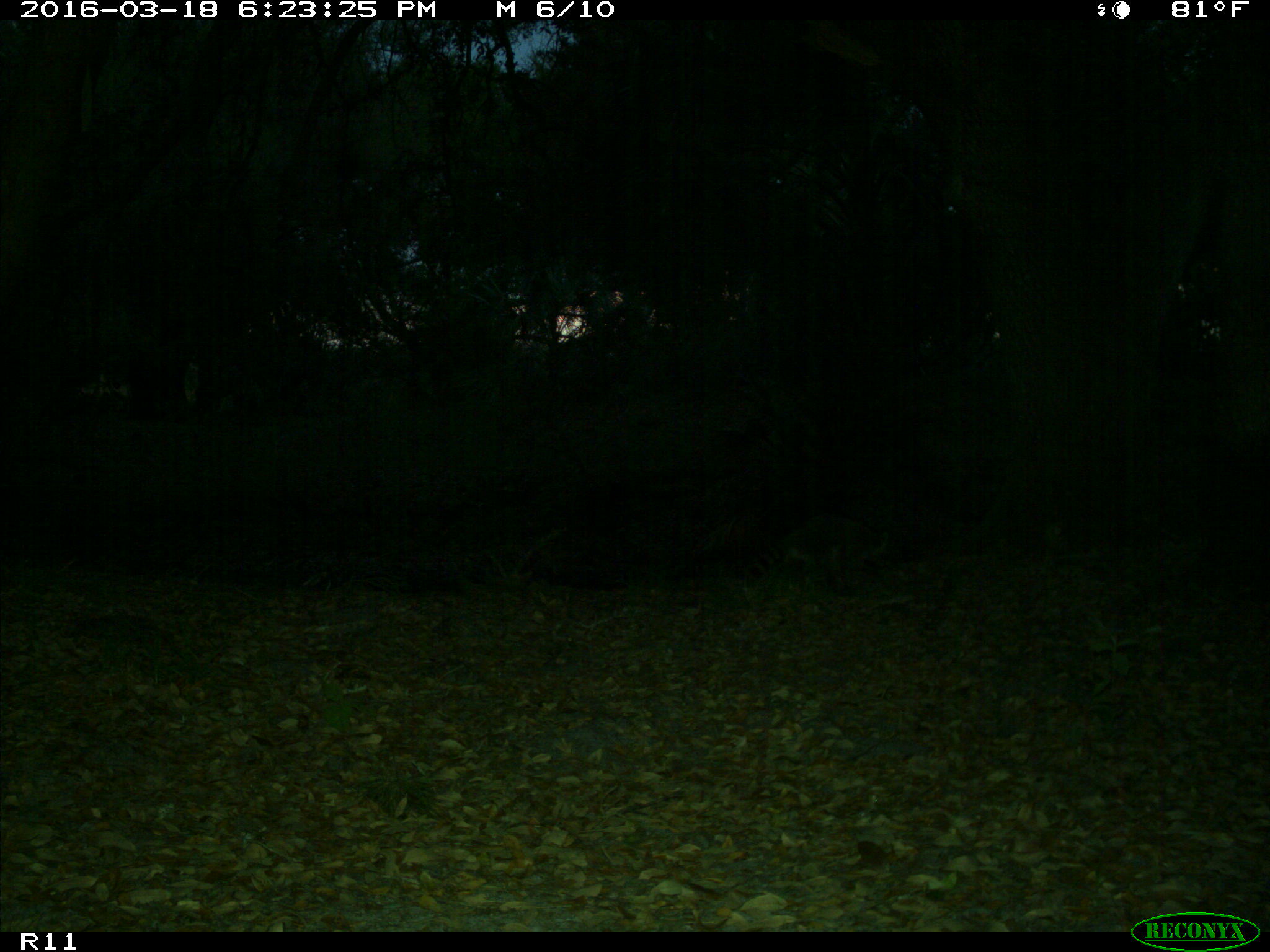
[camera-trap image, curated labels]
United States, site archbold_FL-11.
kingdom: Animalia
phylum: Chordata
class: Mammalia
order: Carnivora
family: Procyonidae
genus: Procyon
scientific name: Procyon lotor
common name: common raccoon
Procyon lotor (common raccoon).